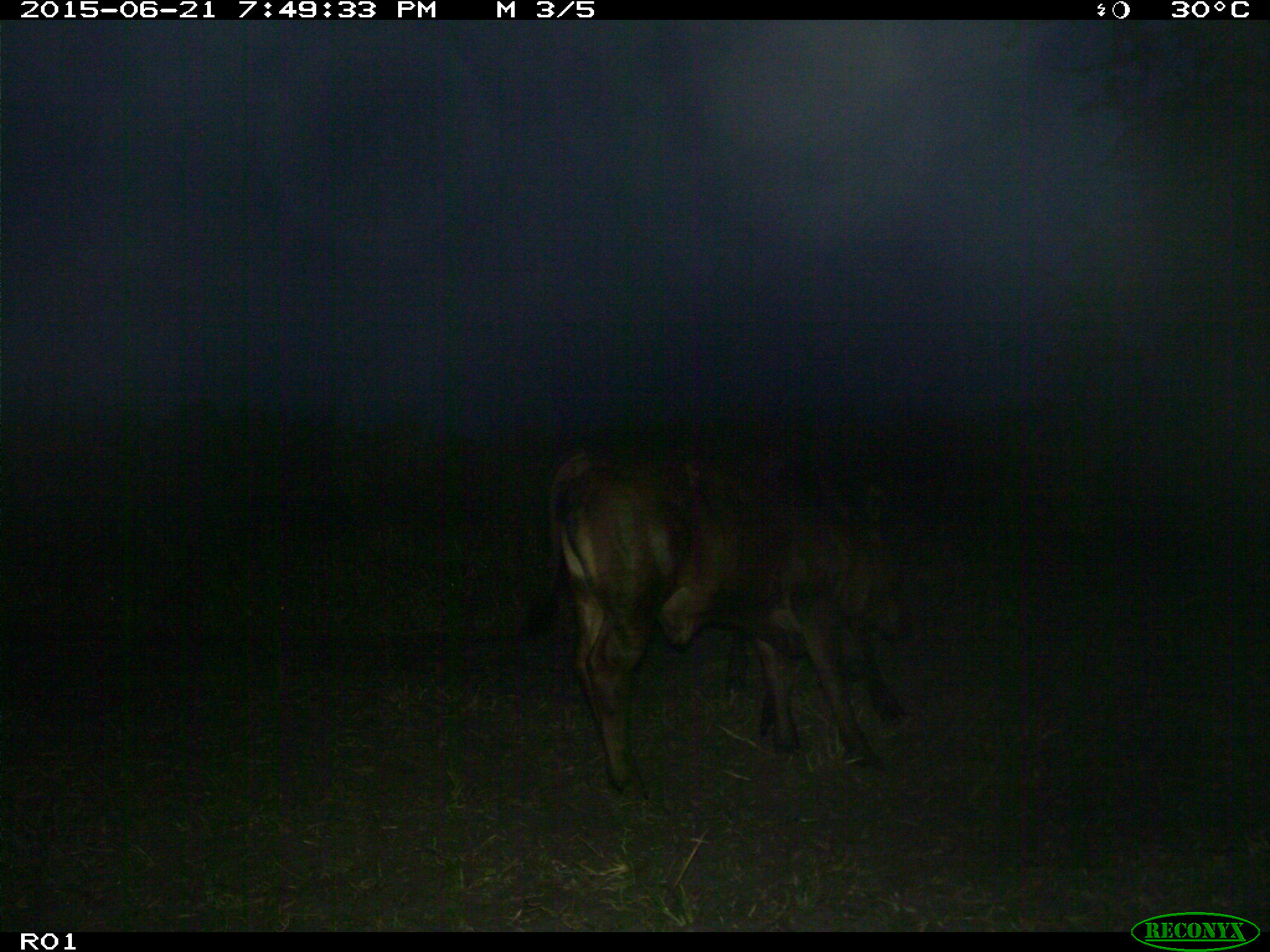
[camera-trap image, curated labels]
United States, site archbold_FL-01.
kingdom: Animalia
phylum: Chordata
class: Mammalia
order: Artiodactyla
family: Bovidae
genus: Bos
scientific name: Bos taurus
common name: domestic cow